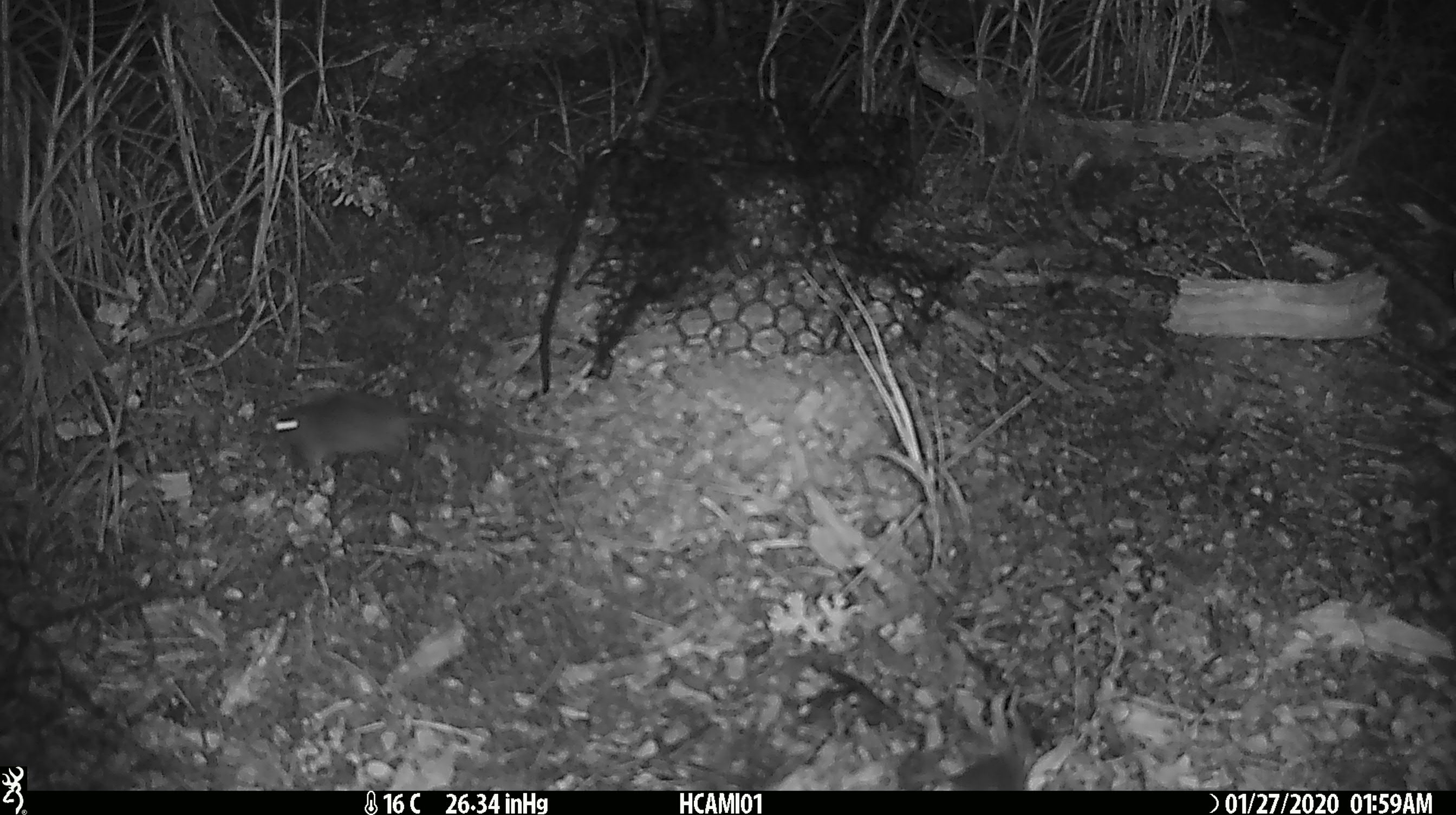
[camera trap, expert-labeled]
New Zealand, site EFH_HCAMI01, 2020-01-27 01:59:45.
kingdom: Animalia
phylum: Chordata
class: Mammalia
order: Rodentia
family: Muridae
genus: Mus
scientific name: Mus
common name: mouse